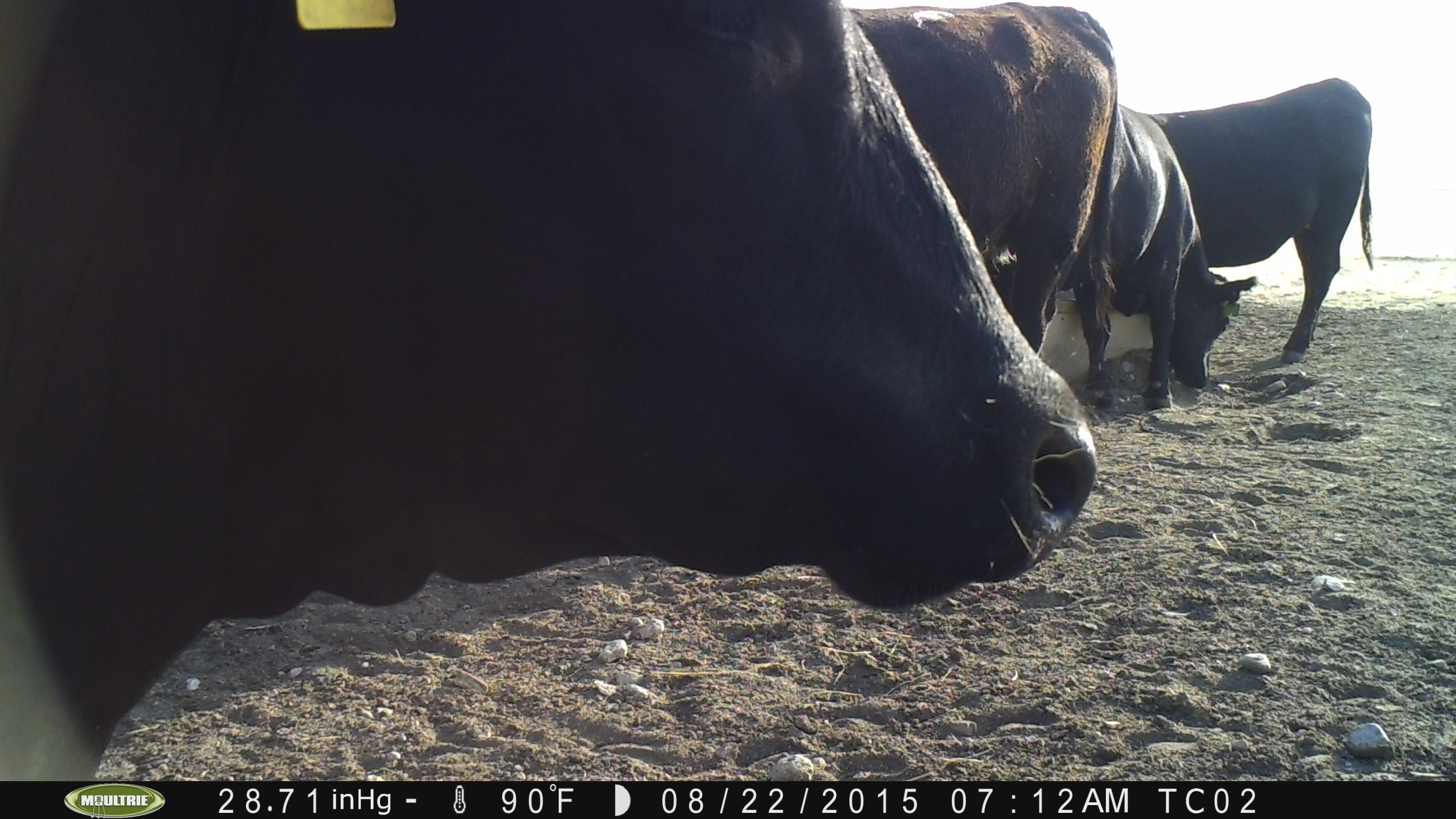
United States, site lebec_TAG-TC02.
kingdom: Animalia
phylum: Chordata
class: Mammalia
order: Artiodactyla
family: Bovidae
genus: Bos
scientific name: Bos taurus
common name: domestic cow